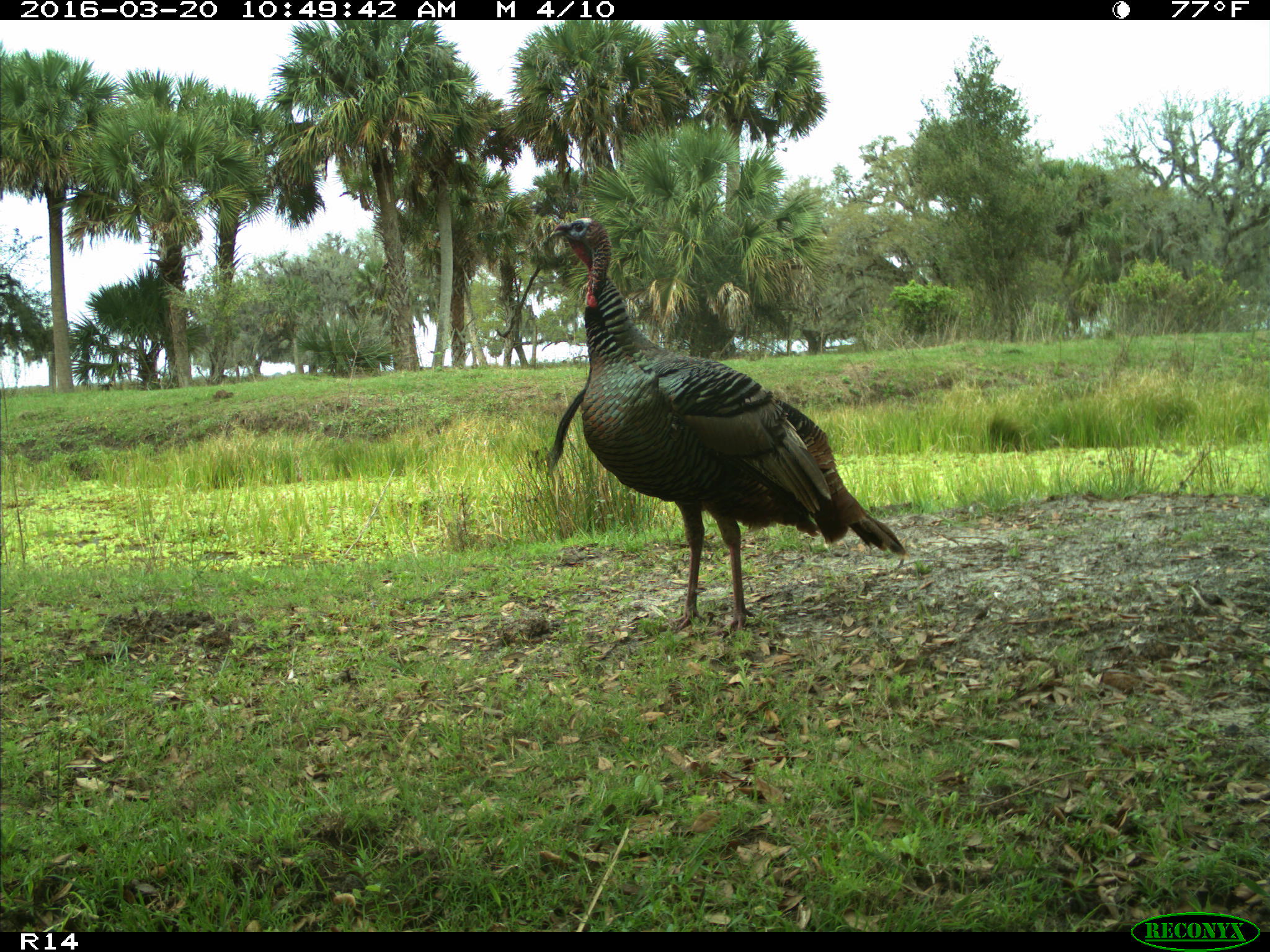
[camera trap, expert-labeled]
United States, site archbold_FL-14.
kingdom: Animalia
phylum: Chordata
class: Aves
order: Galliformes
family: Phasianidae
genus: Meleagris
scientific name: Meleagris gallopavo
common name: wild turkey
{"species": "Meleagris gallopavo (wild turkey)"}